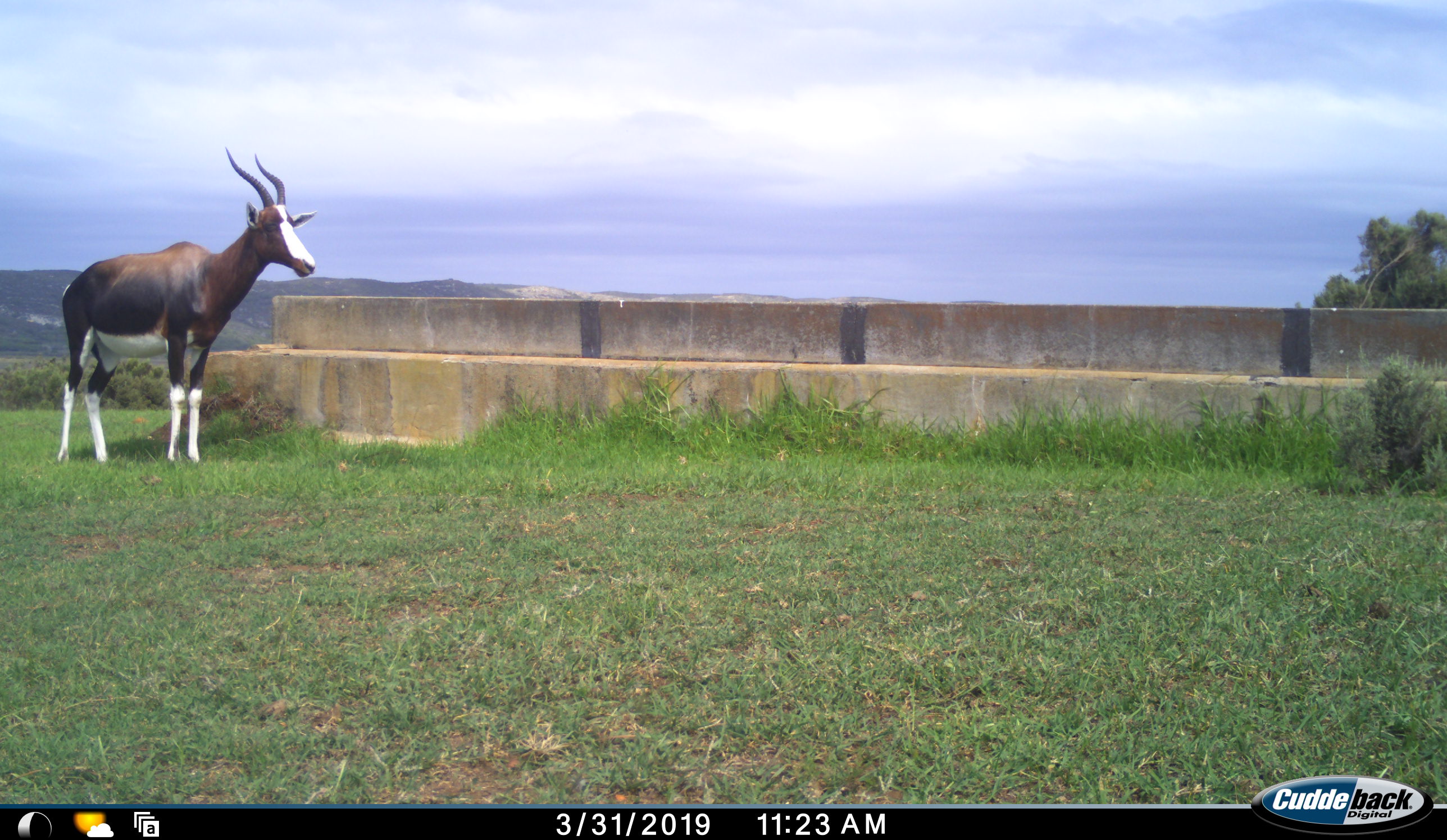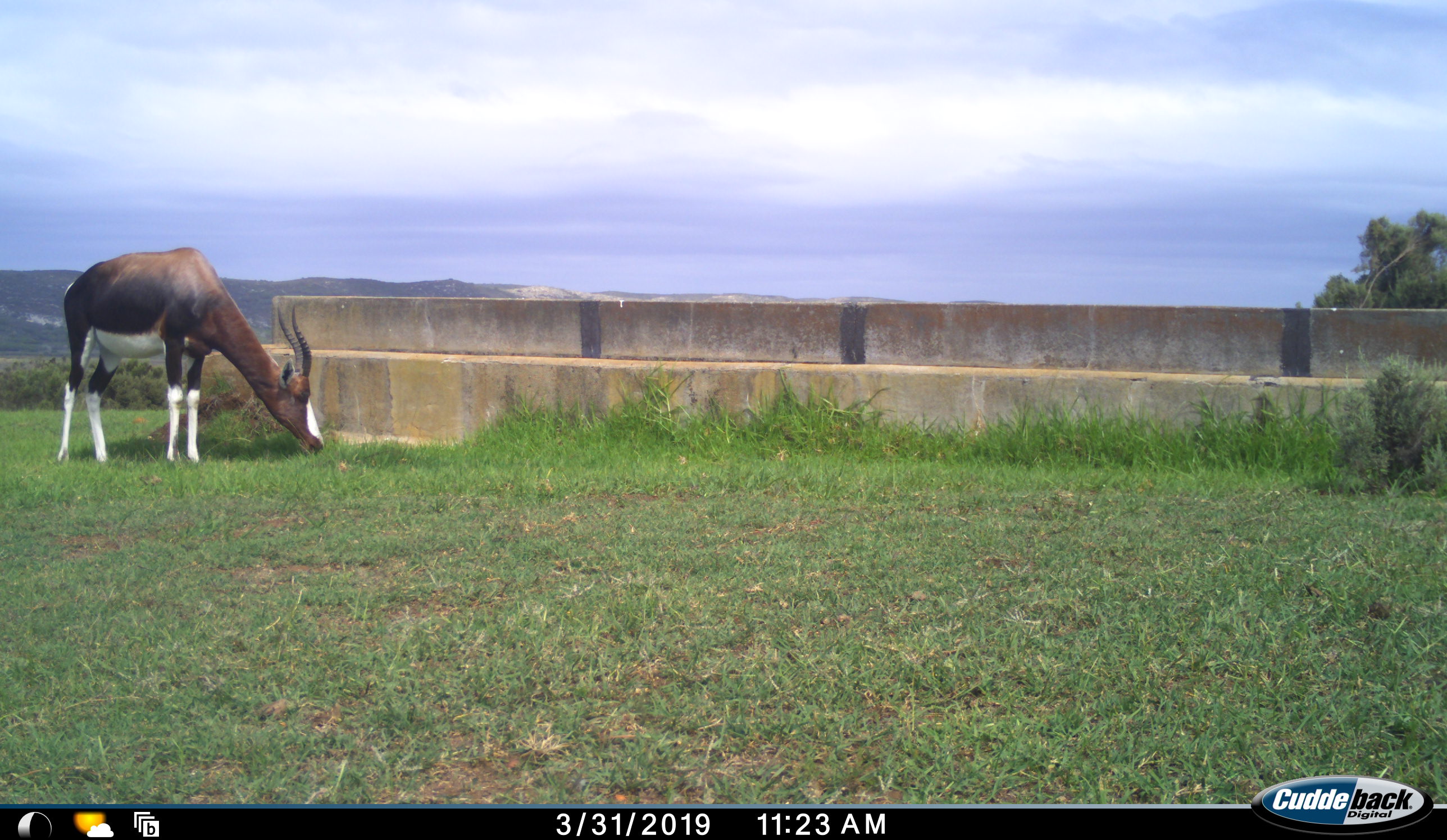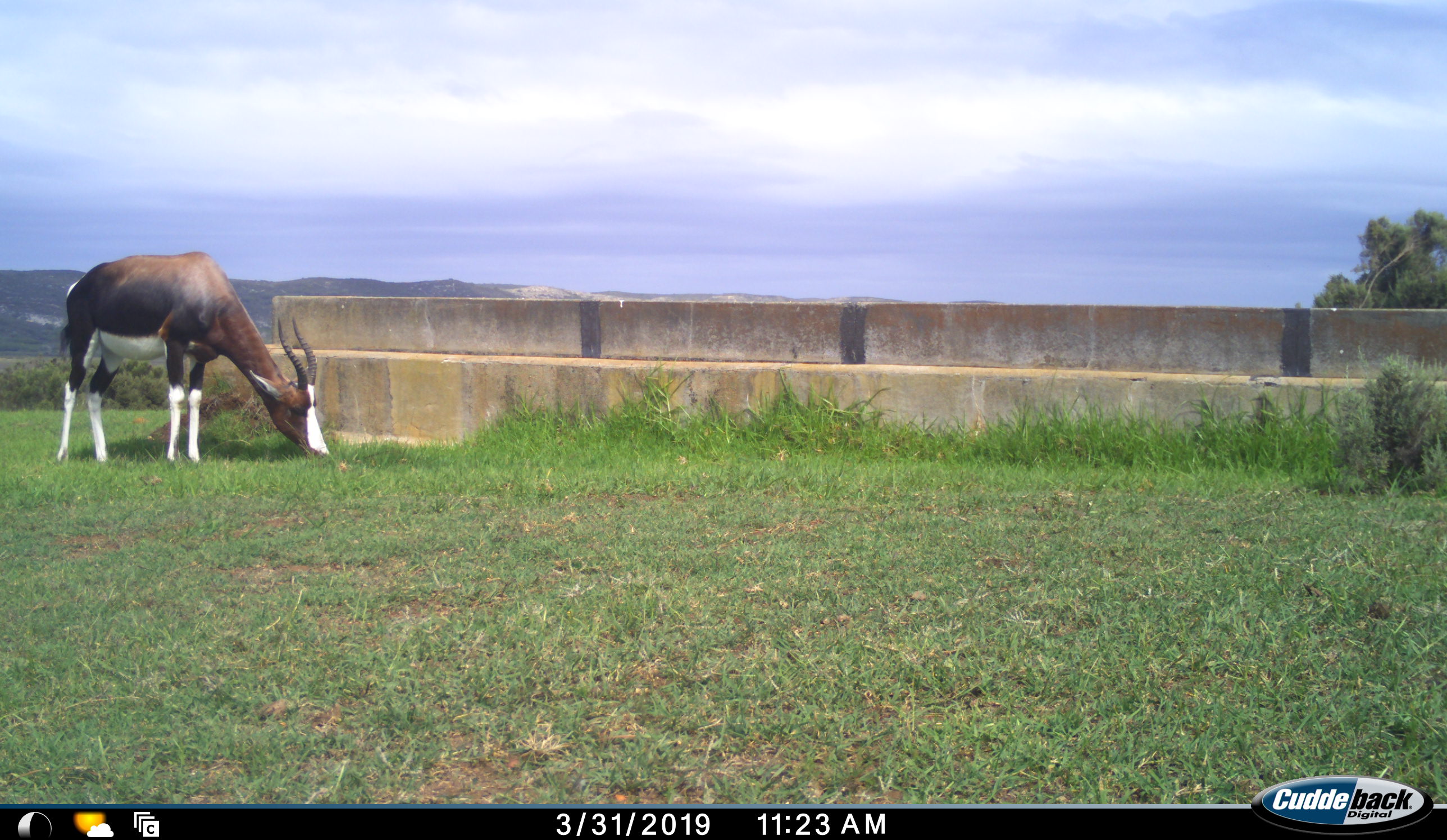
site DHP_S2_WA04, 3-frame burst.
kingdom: Animalia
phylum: Chordata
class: Mammalia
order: Artiodactyla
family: Bovidae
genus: Damaliscus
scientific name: Damaliscus pygargus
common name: bontebok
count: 1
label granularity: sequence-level